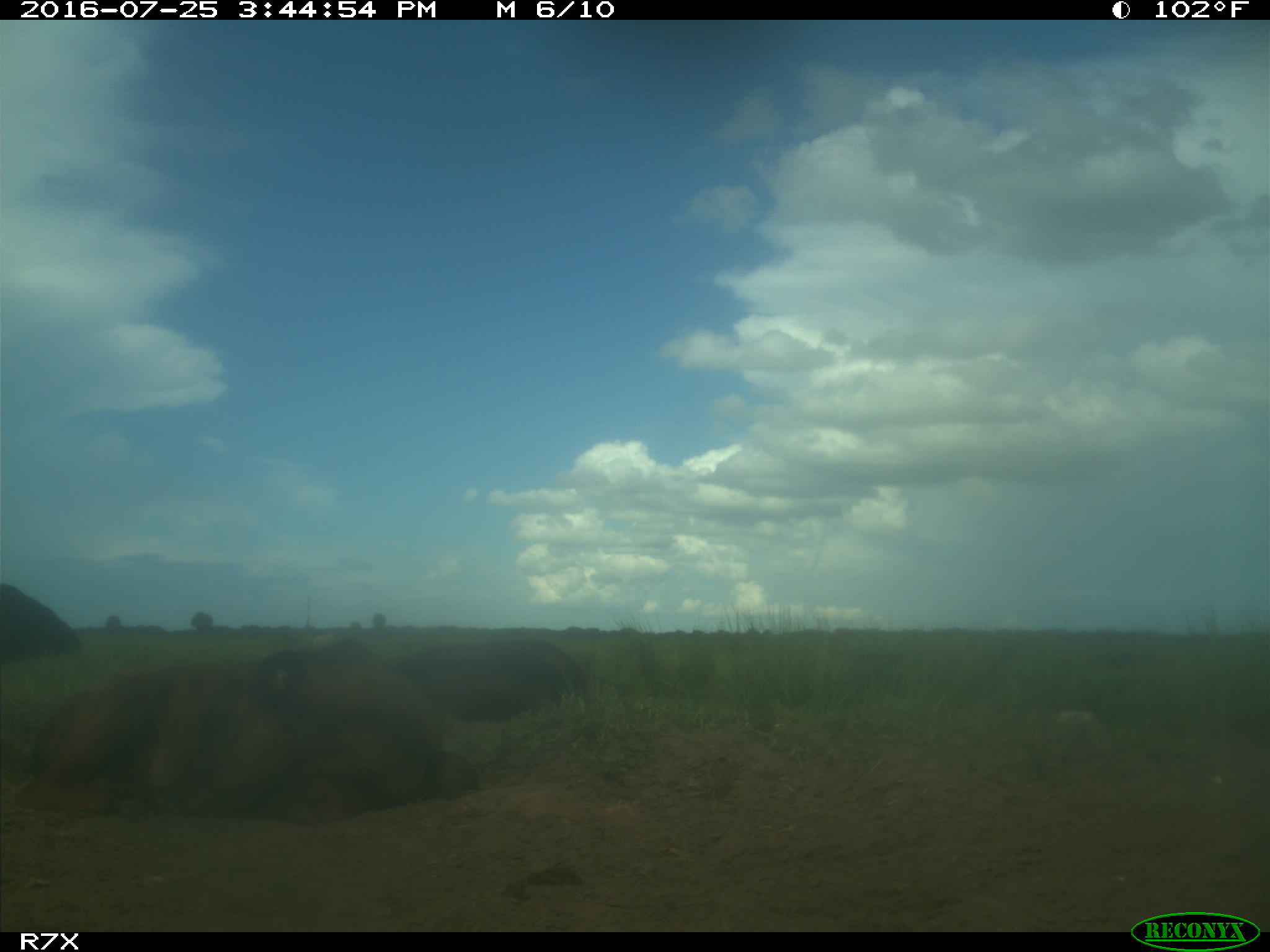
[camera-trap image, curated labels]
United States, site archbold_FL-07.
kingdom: Animalia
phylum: Chordata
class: Mammalia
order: Artiodactyla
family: Bovidae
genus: Bos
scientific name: Bos taurus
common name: domestic cow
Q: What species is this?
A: Bos taurus (domestic cow).